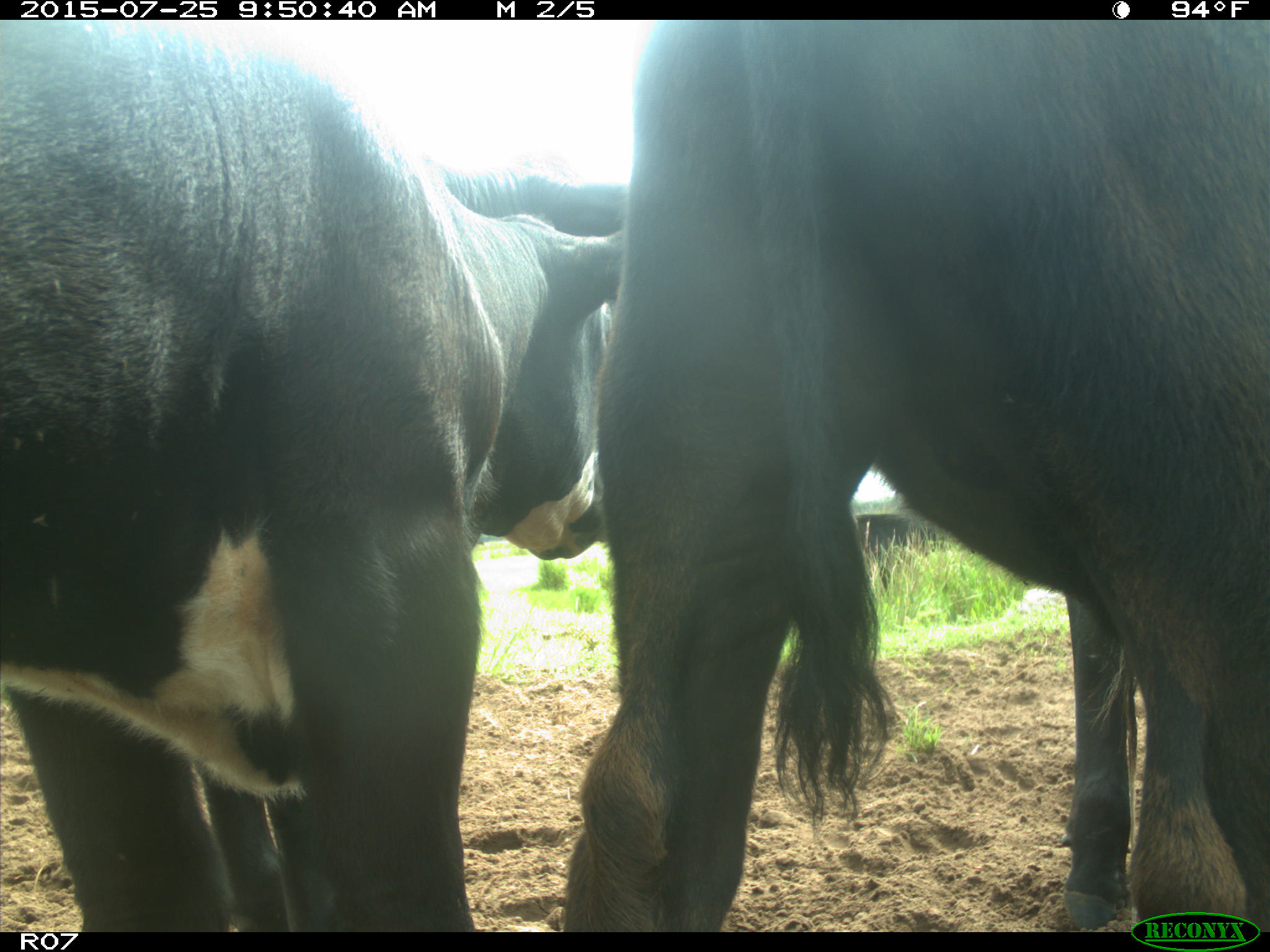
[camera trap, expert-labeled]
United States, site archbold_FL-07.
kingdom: Animalia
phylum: Chordata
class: Mammalia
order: Artiodactyla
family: Bovidae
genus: Bos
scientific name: Bos taurus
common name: domestic cow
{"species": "Bos taurus (domestic cow)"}